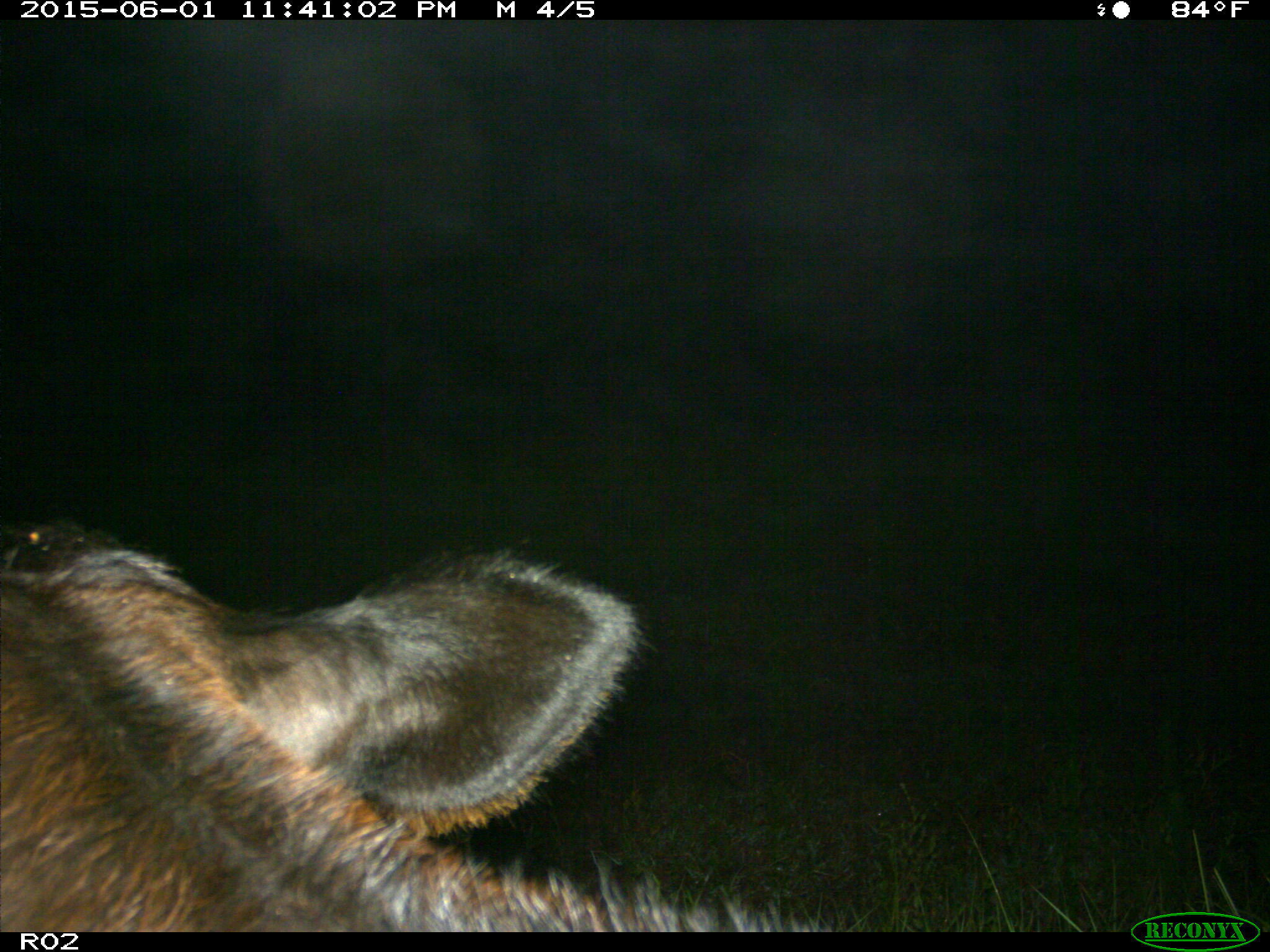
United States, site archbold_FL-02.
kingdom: Animalia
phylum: Chordata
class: Mammalia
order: Artiodactyla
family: Bovidae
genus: Bos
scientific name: Bos taurus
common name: domestic cow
Bos taurus (domestic cow).